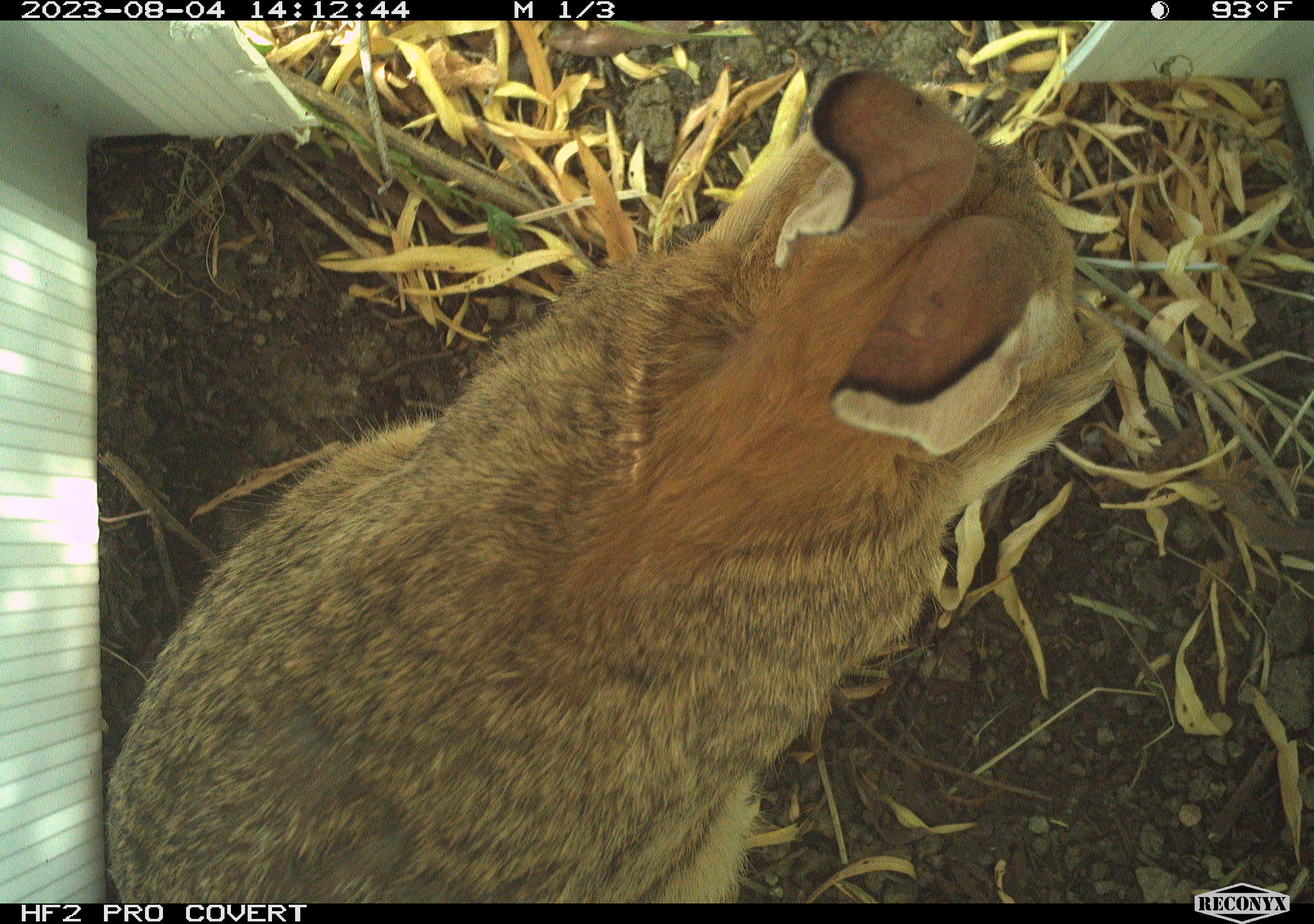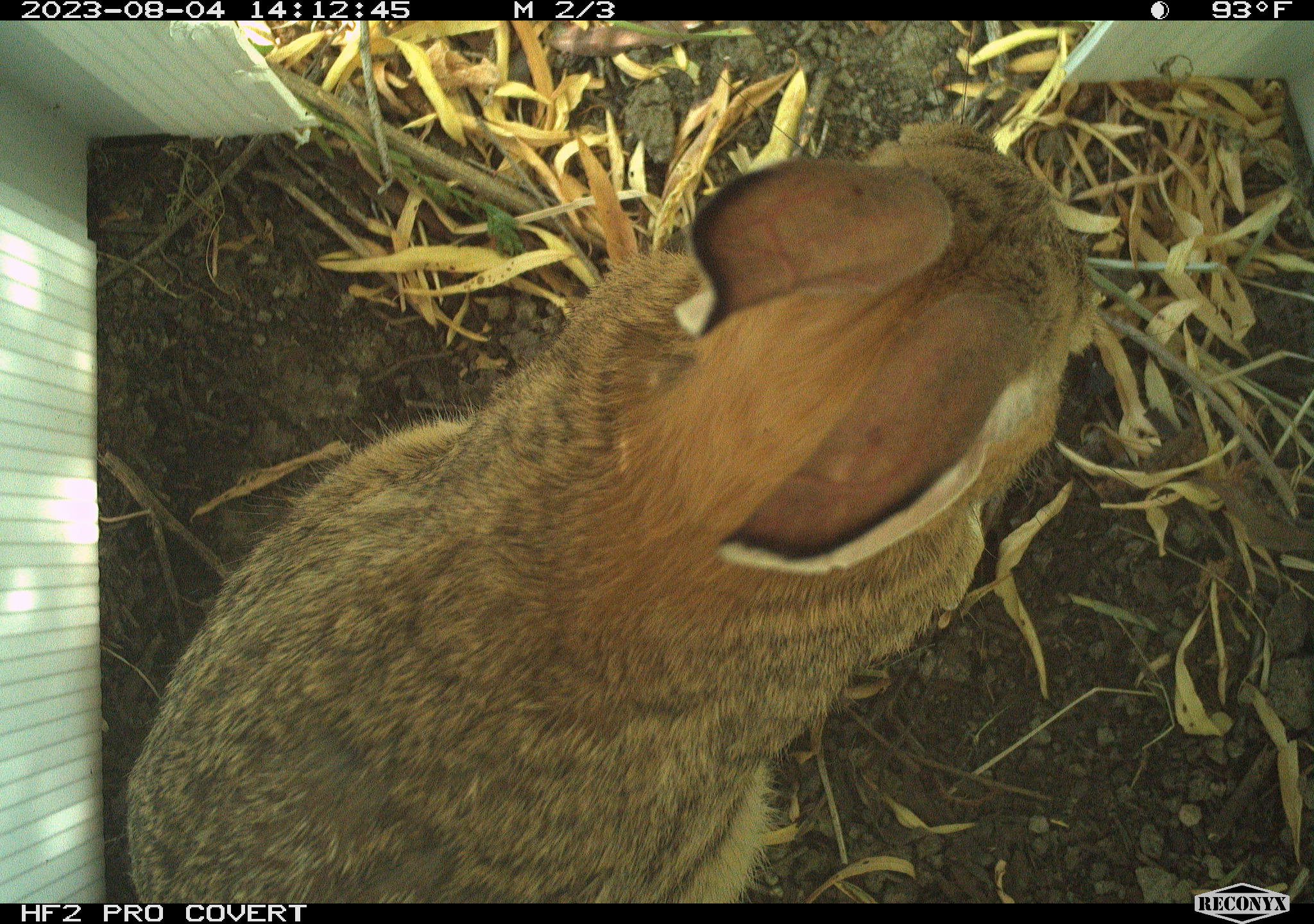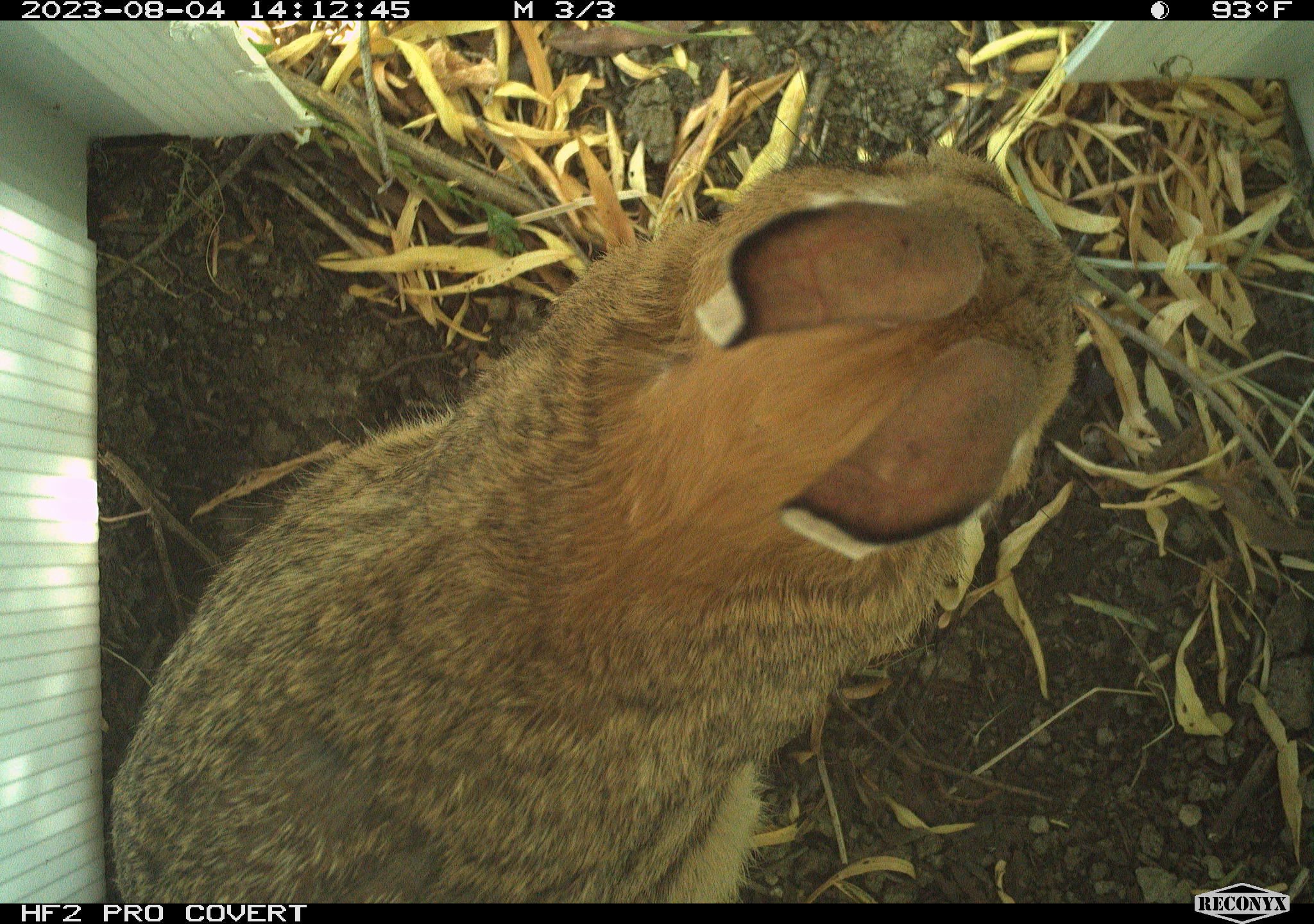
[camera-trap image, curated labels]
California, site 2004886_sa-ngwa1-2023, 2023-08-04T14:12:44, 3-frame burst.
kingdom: Animalia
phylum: Chordata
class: Mammalia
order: Lagomorpha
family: Leporidae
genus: Sylvilagus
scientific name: Sylvilagus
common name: cottontail rabbits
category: sylvilagus species